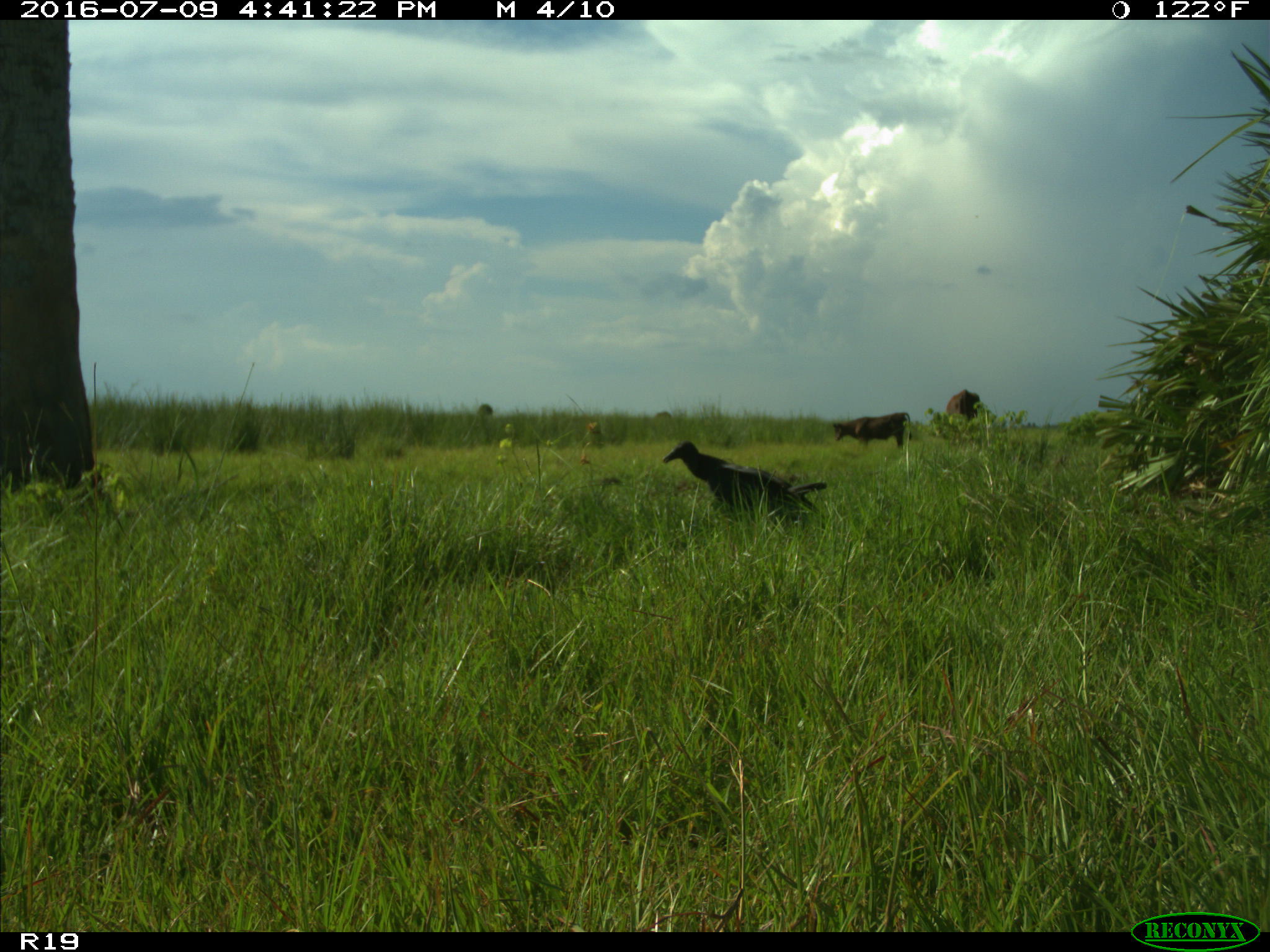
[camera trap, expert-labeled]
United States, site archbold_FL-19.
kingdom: Animalia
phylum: Chordata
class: Mammalia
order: Artiodactyla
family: Bovidae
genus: Bos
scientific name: Bos taurus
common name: domestic cow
Bos taurus (domestic cow).